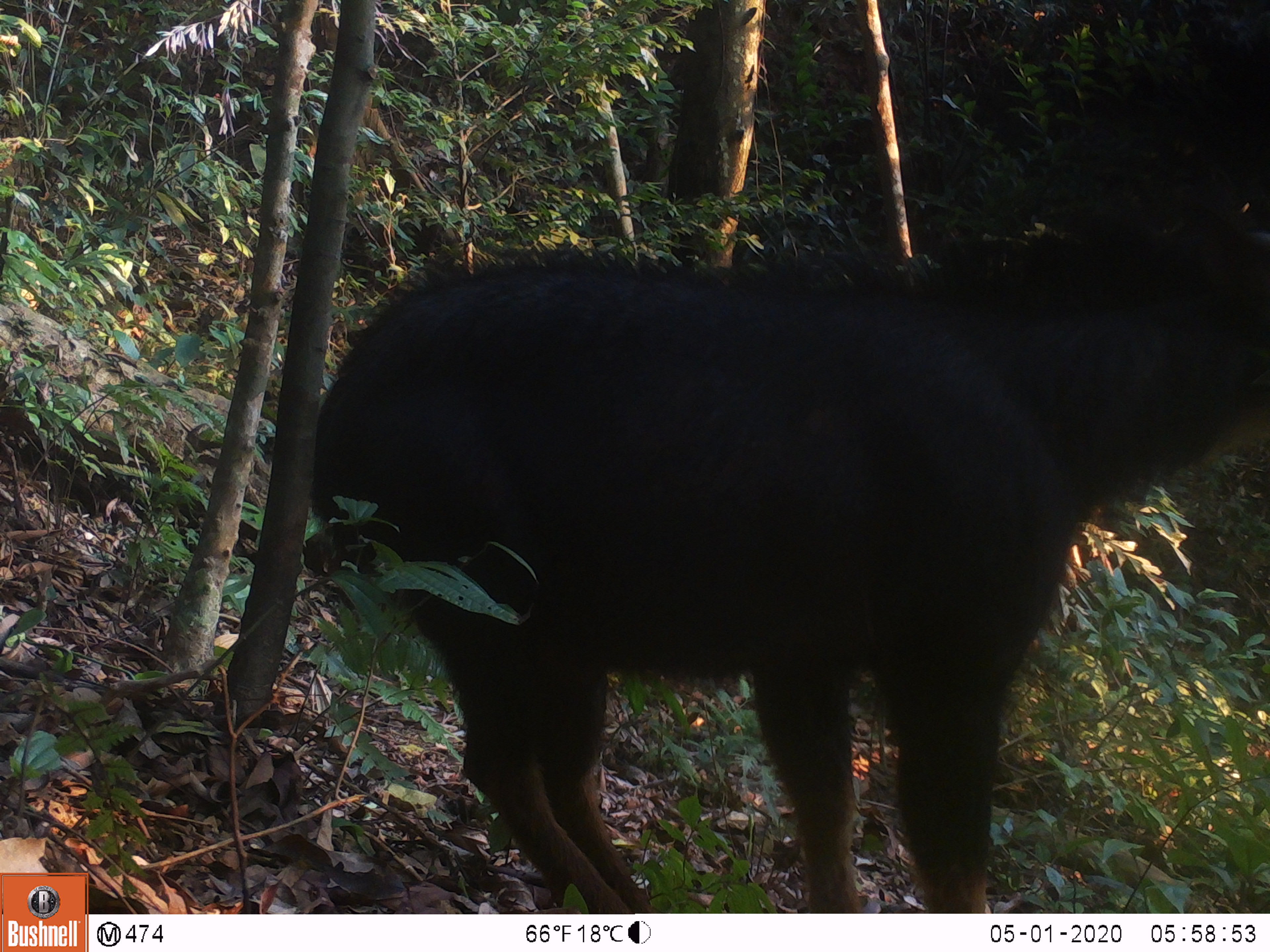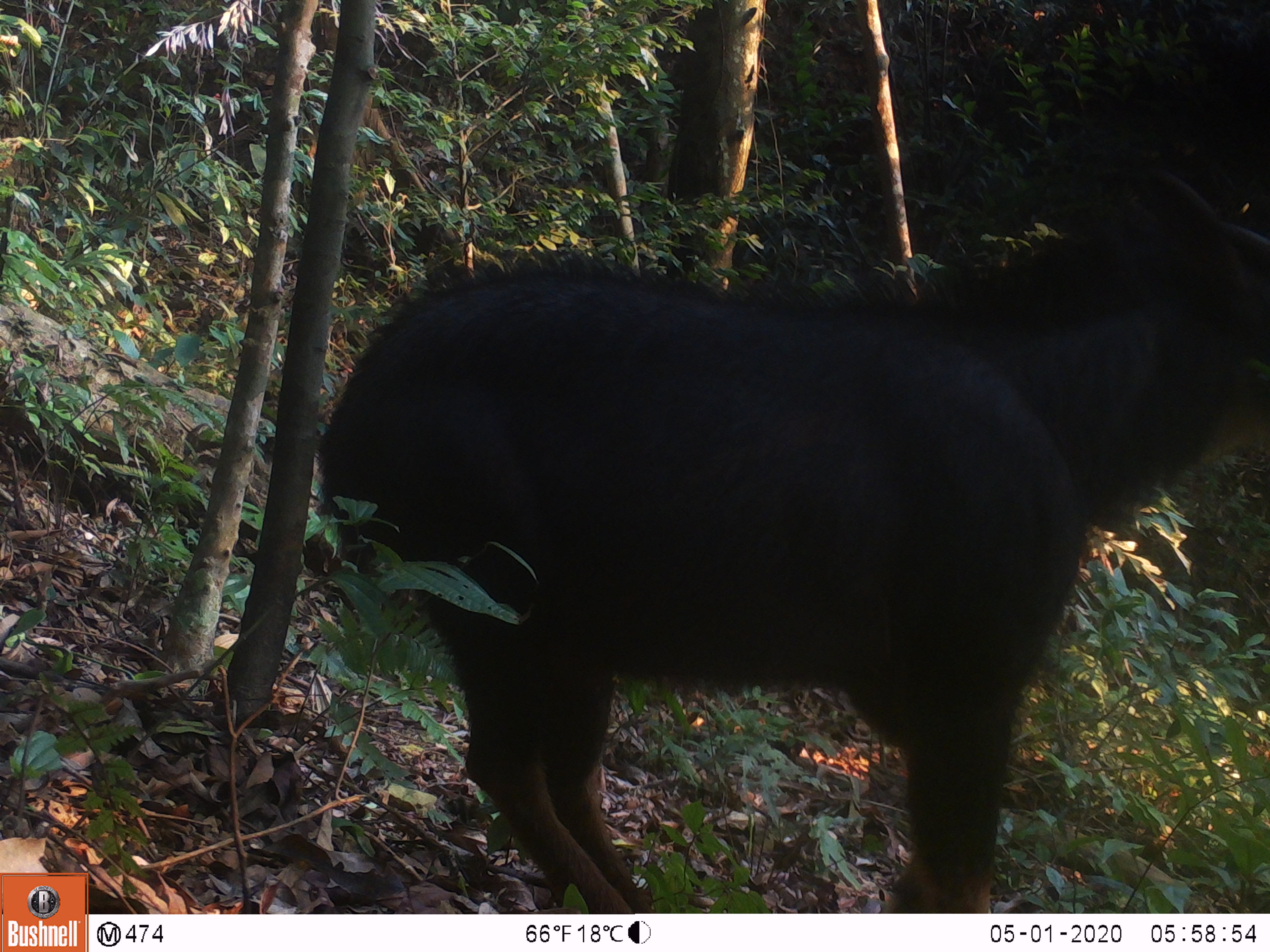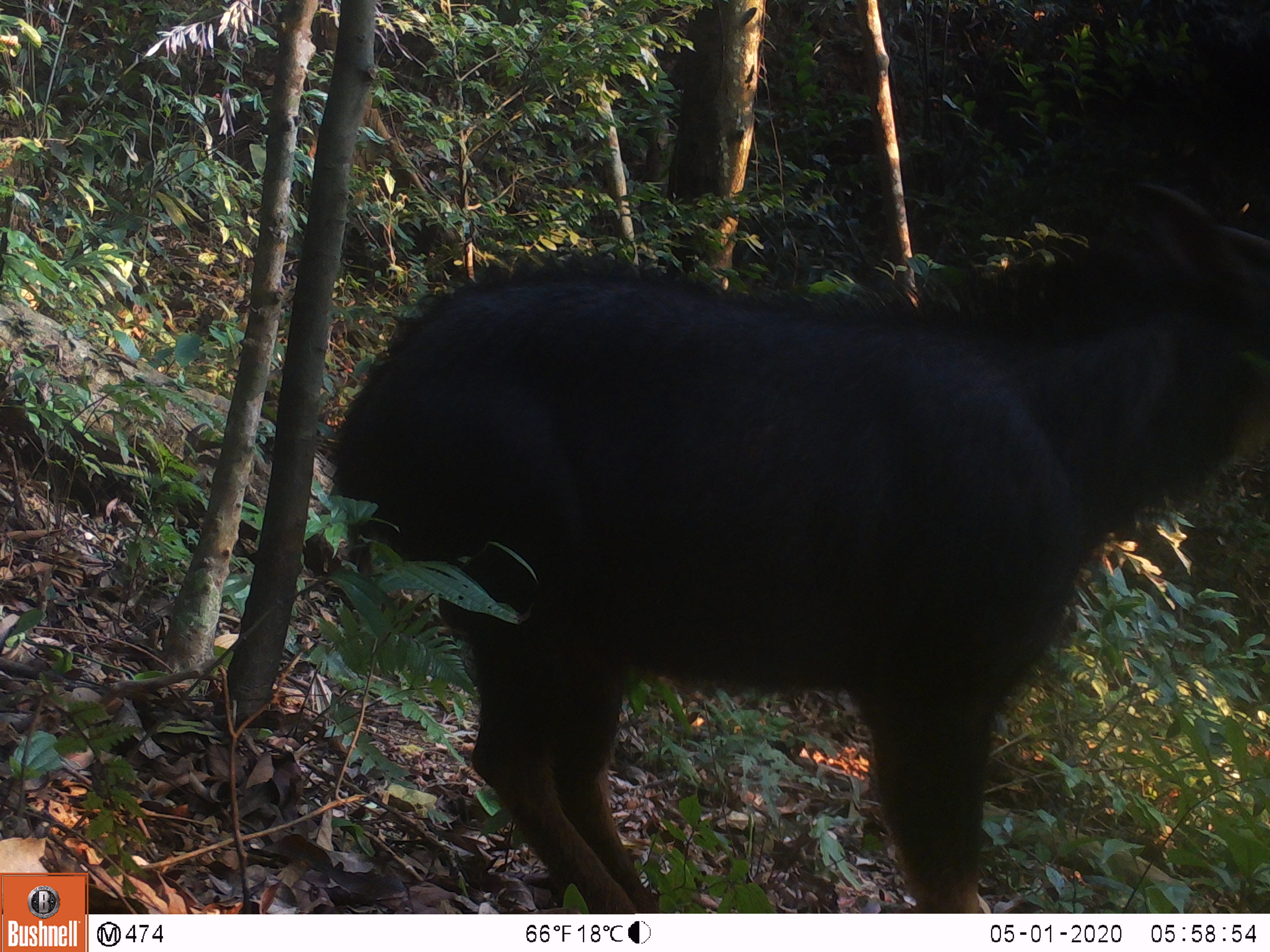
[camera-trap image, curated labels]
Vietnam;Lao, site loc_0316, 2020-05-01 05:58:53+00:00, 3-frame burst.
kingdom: Animalia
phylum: Chordata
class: Mammalia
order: Artiodactyla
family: Bovidae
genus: Capricornis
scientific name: Capricornis sumatraensis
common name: chinese serow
Chinese serow (Capricornis sumatraensis). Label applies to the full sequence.